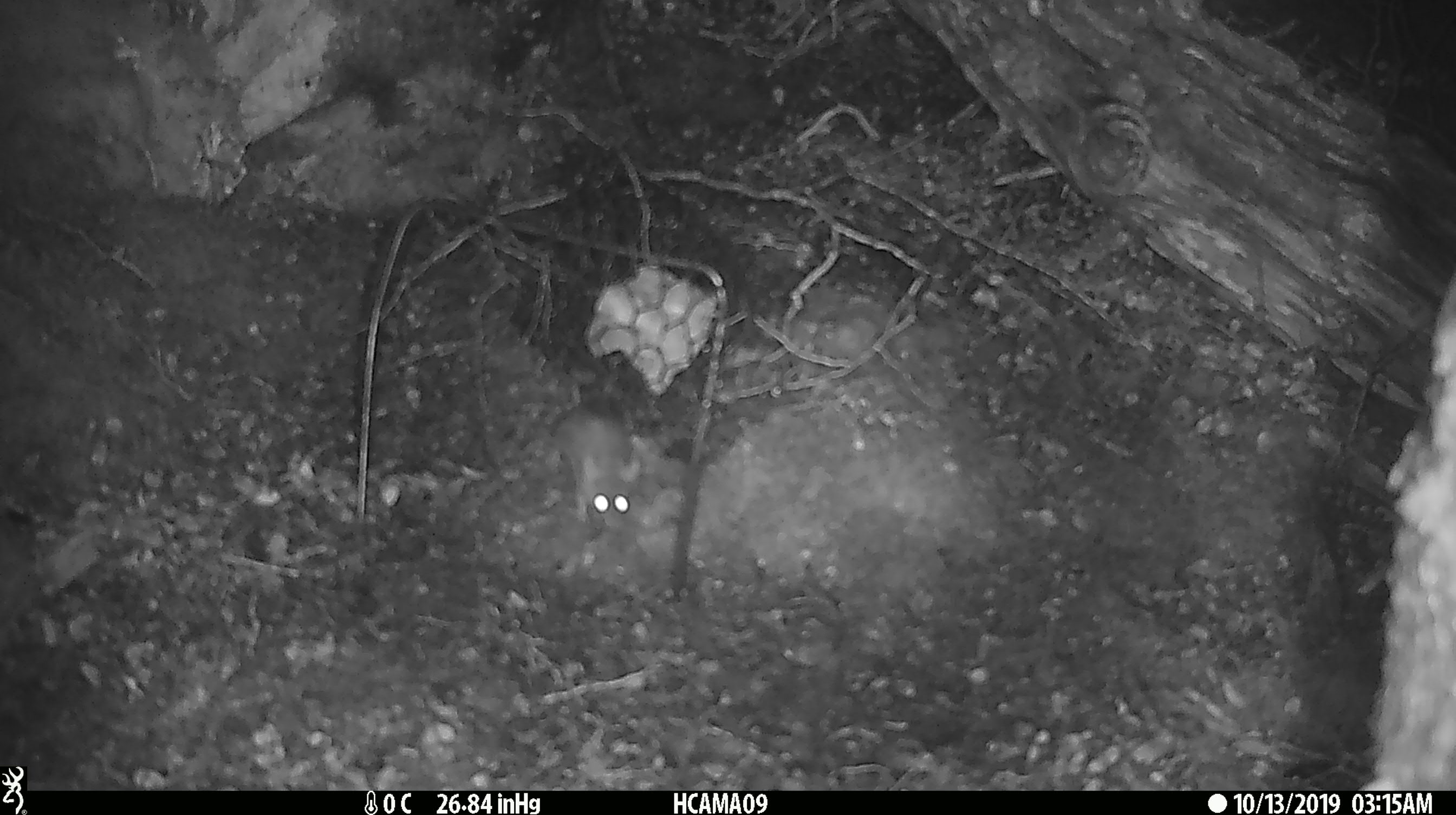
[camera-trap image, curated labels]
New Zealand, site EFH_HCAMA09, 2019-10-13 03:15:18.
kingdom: Animalia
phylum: Chordata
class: Mammalia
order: Rodentia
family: Muridae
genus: Mus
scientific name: Mus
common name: mouse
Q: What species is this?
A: Mouse (Mus).